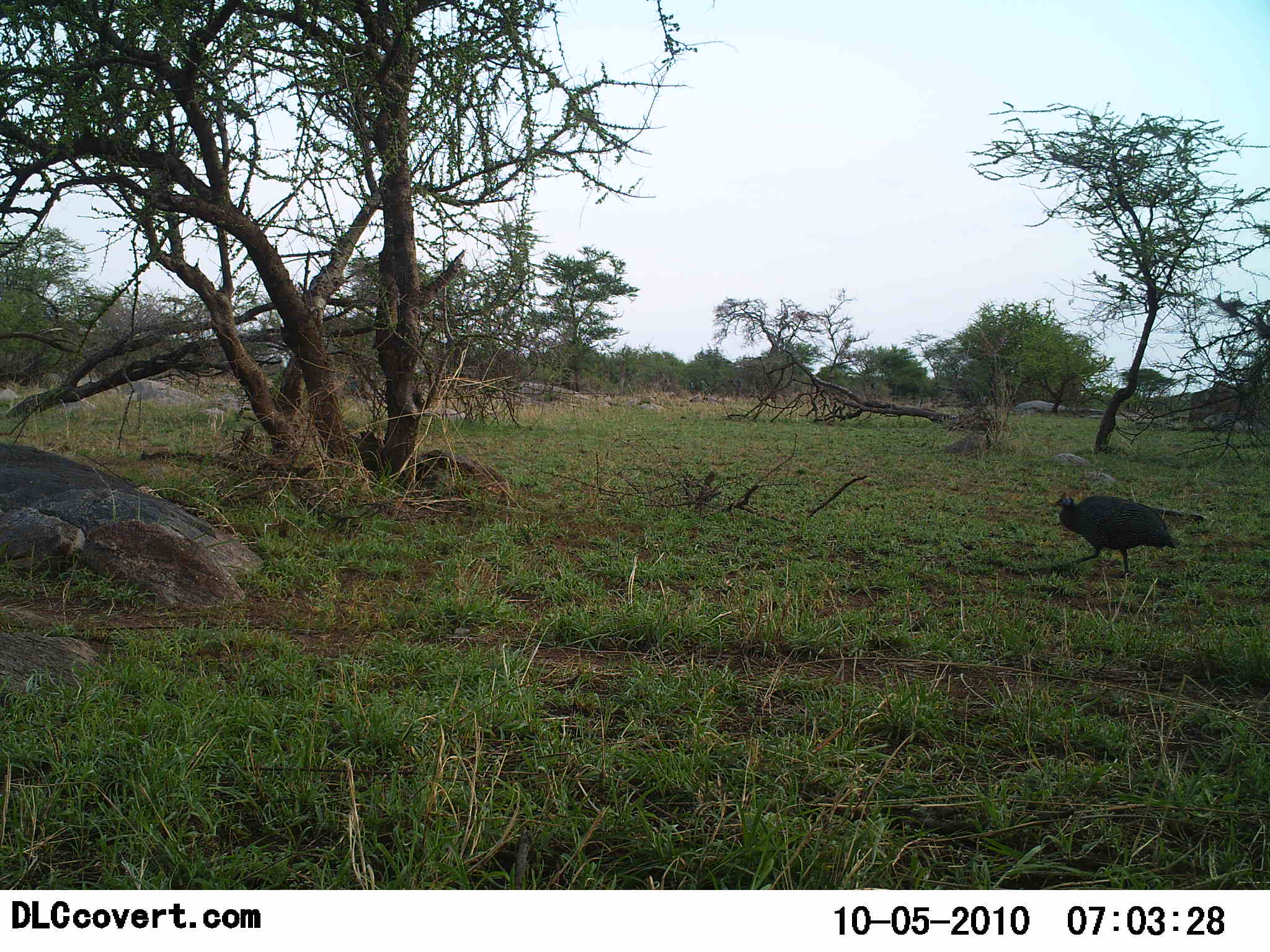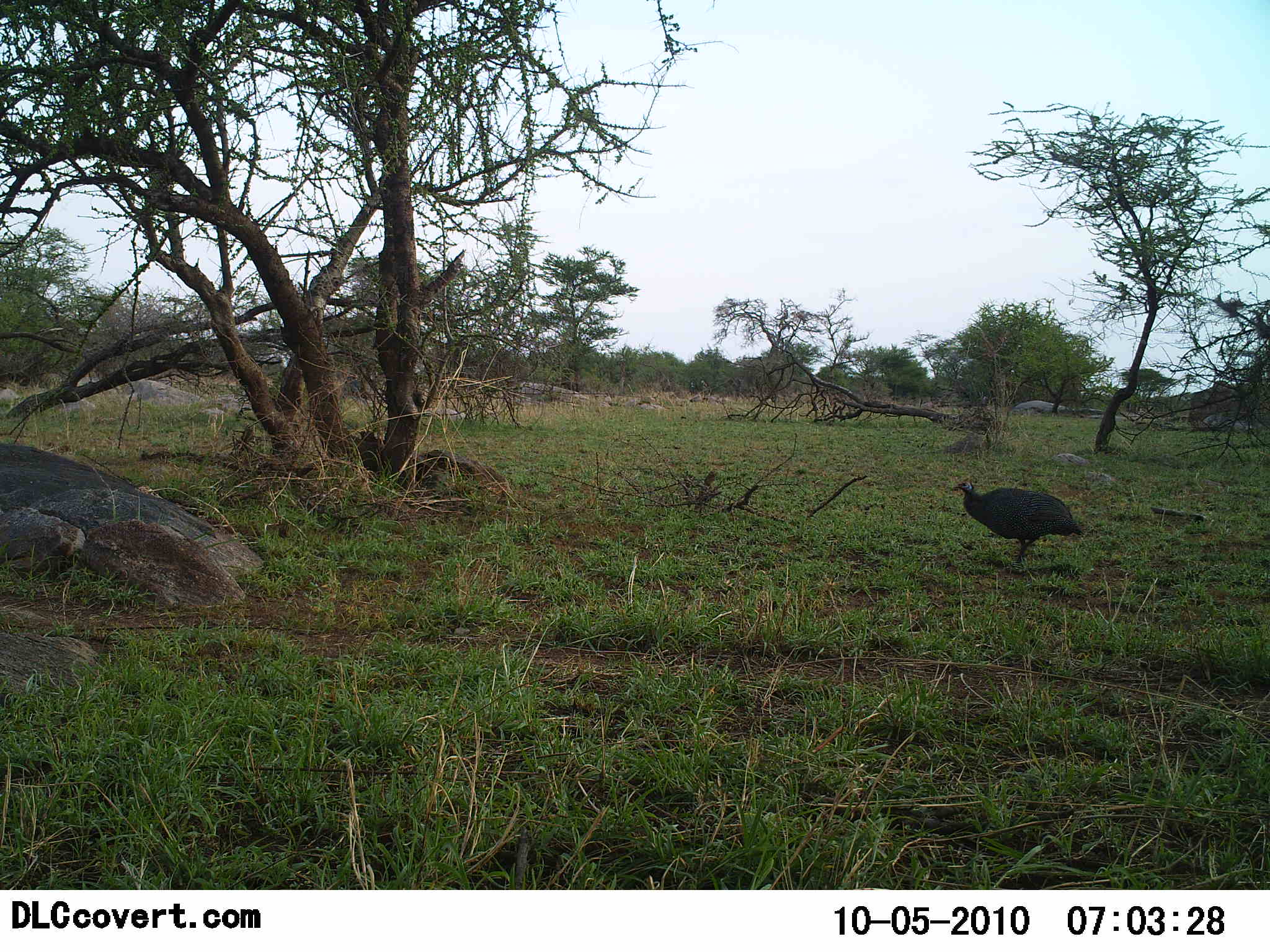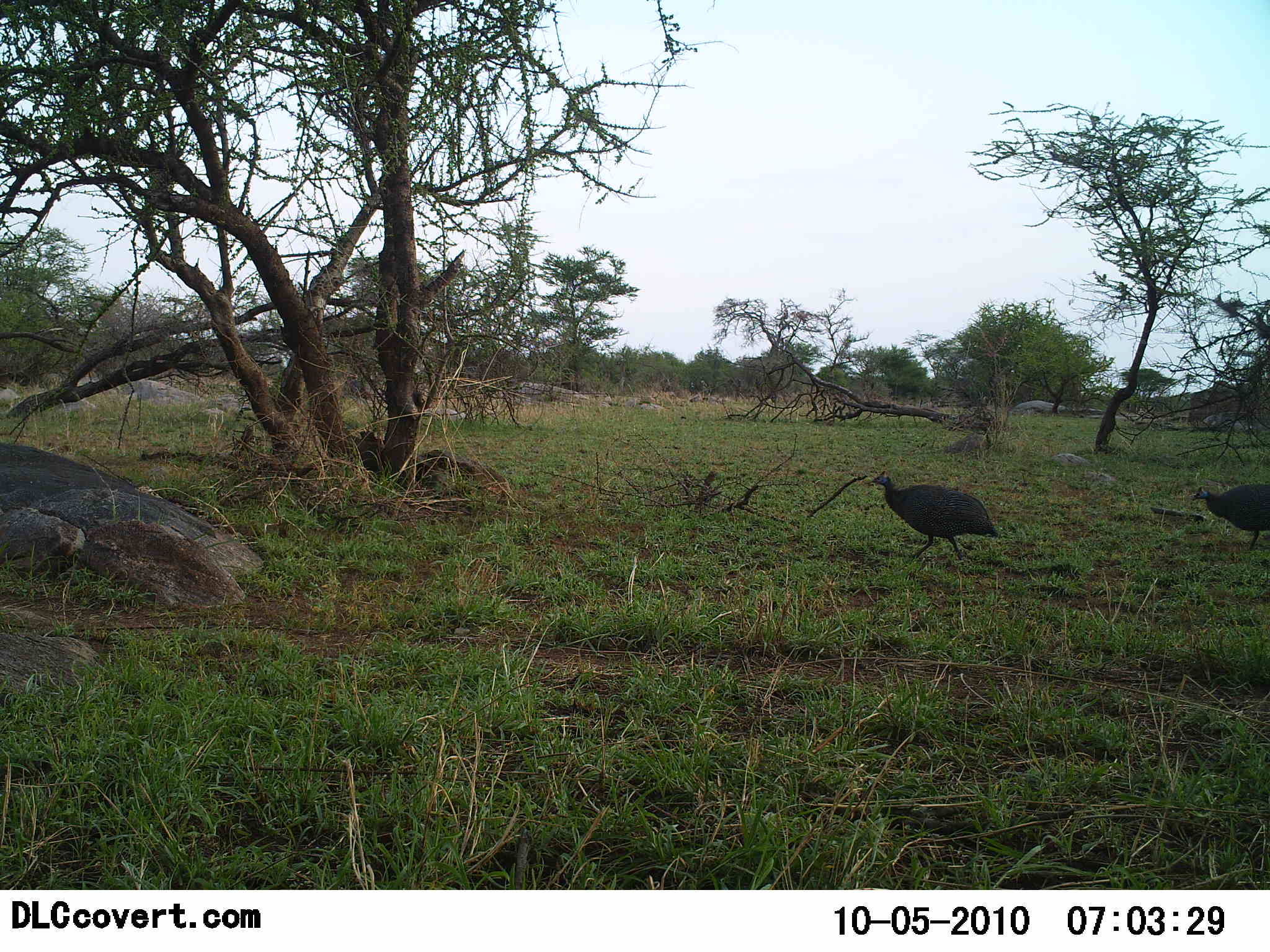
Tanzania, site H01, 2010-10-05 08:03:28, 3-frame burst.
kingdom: Animalia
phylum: Chordata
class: Aves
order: Galliformes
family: Numididae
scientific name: Numididae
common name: guinea fowl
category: guineafowl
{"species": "guineafowl (guinea fowl) (Numididae)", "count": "2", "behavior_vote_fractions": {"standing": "29%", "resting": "0%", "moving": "79%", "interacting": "7%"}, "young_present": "0%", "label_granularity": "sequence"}